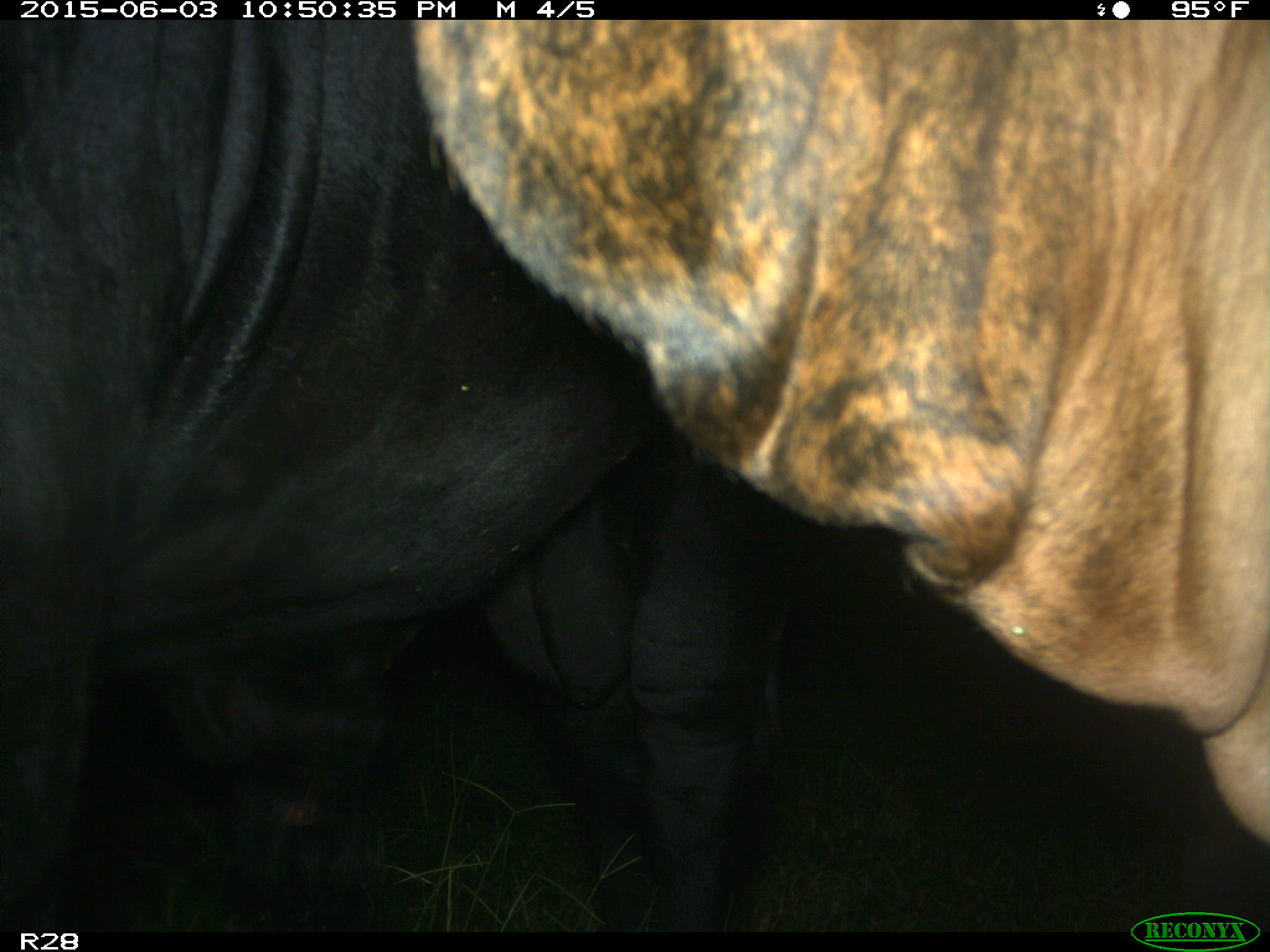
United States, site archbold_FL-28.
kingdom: Animalia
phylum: Chordata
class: Mammalia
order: Artiodactyla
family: Bovidae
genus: Bos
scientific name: Bos taurus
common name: domestic cow